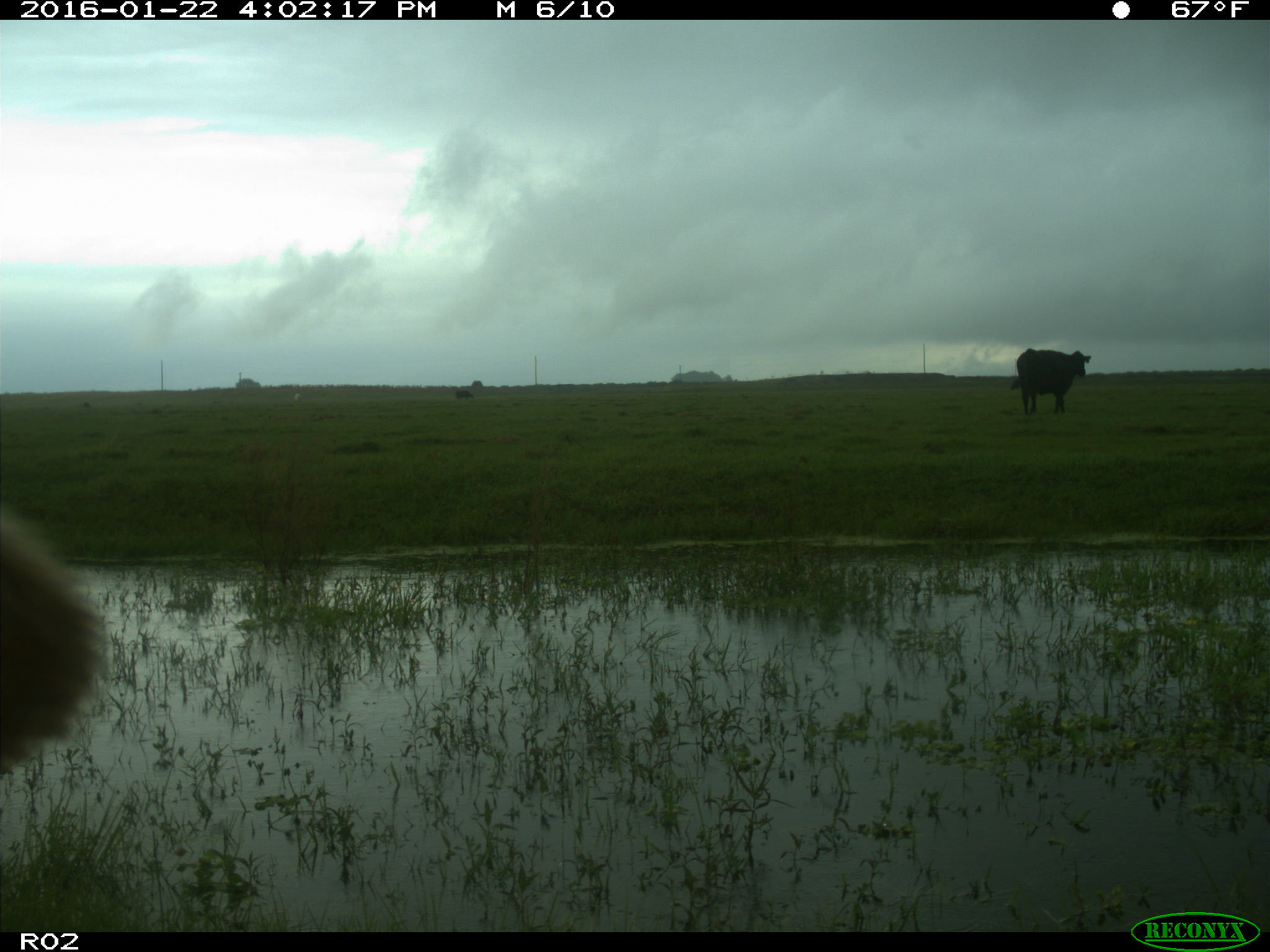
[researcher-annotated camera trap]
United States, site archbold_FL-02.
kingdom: Animalia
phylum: Chordata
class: Mammalia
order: Artiodactyla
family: Bovidae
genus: Bos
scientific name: Bos taurus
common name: domestic cow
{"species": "Bos taurus (domestic cow)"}